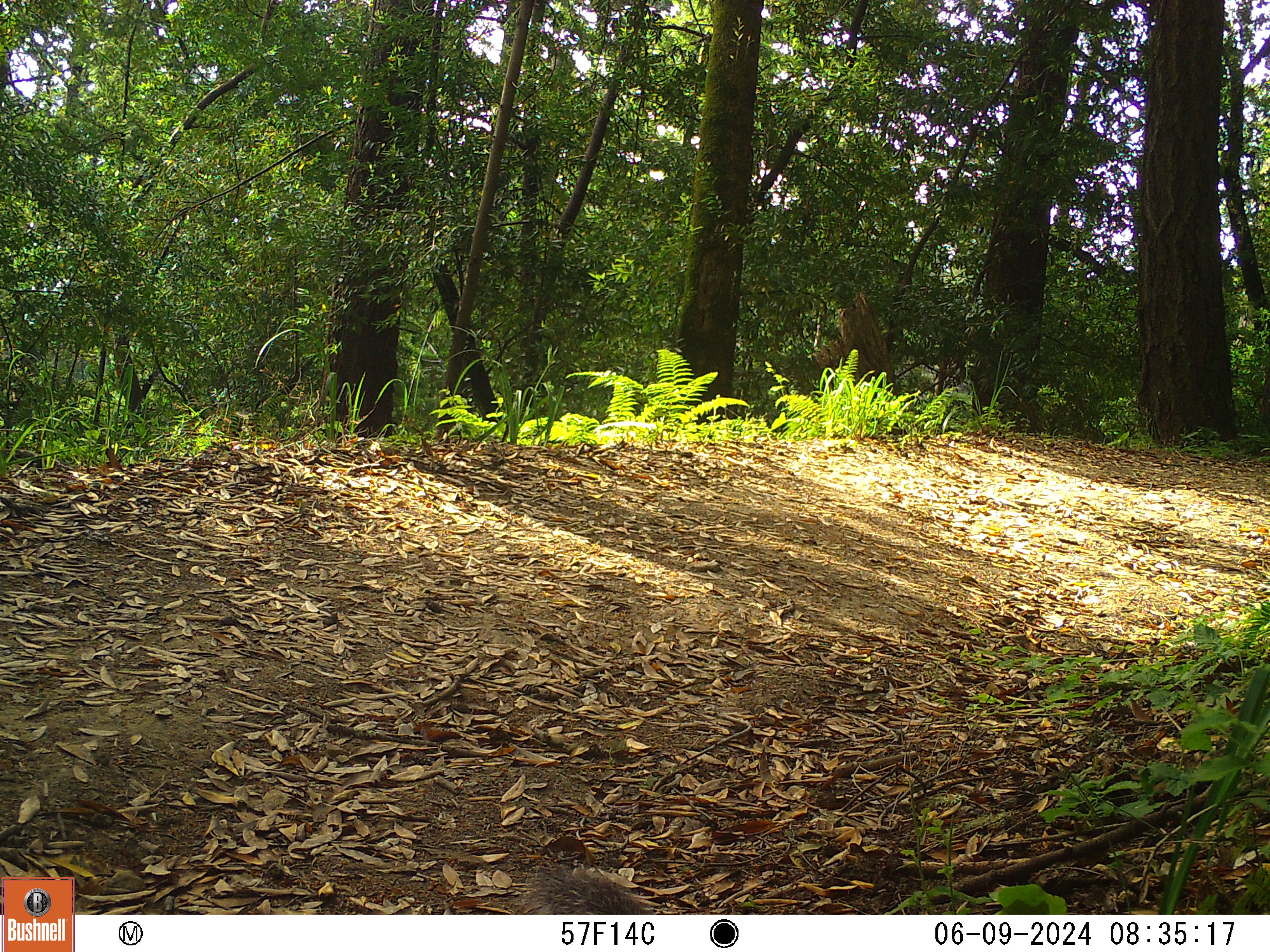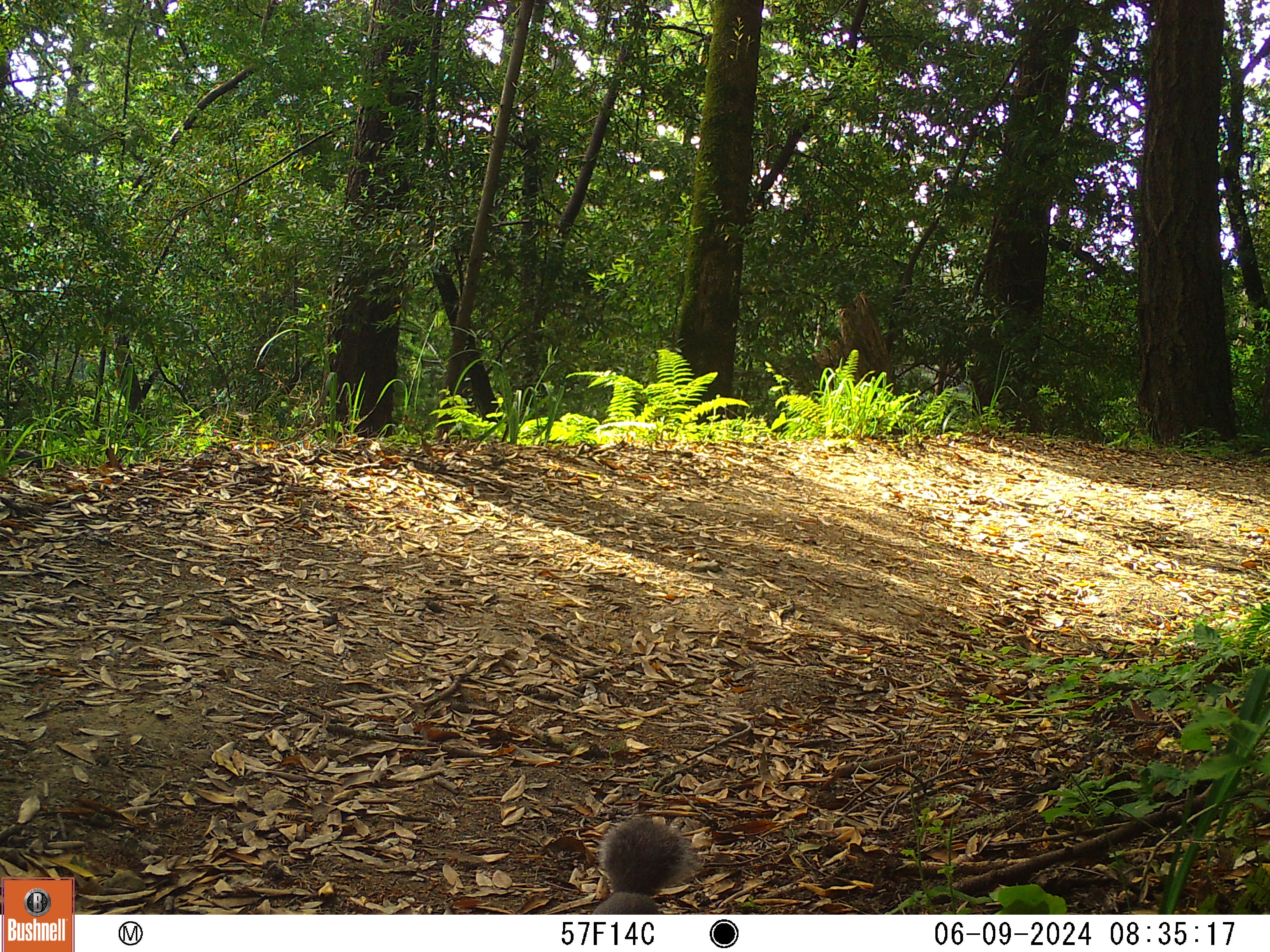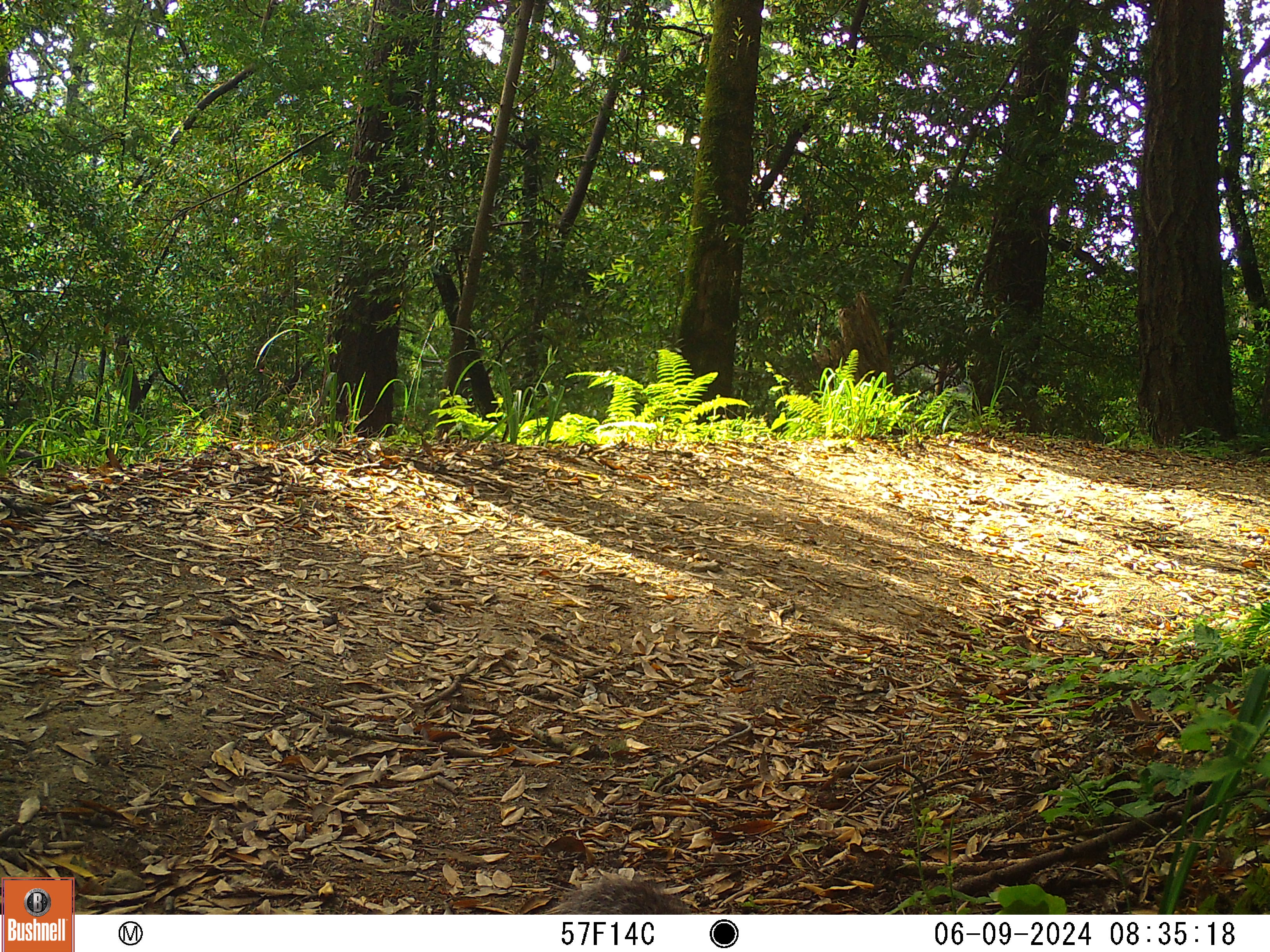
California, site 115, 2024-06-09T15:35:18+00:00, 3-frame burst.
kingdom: Animalia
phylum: Chordata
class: Mammalia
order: Rodentia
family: Sciuridae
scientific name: Sciuridae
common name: squirrel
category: unknown squirrel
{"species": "unknown squirrel (squirrel) (Sciuridae)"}